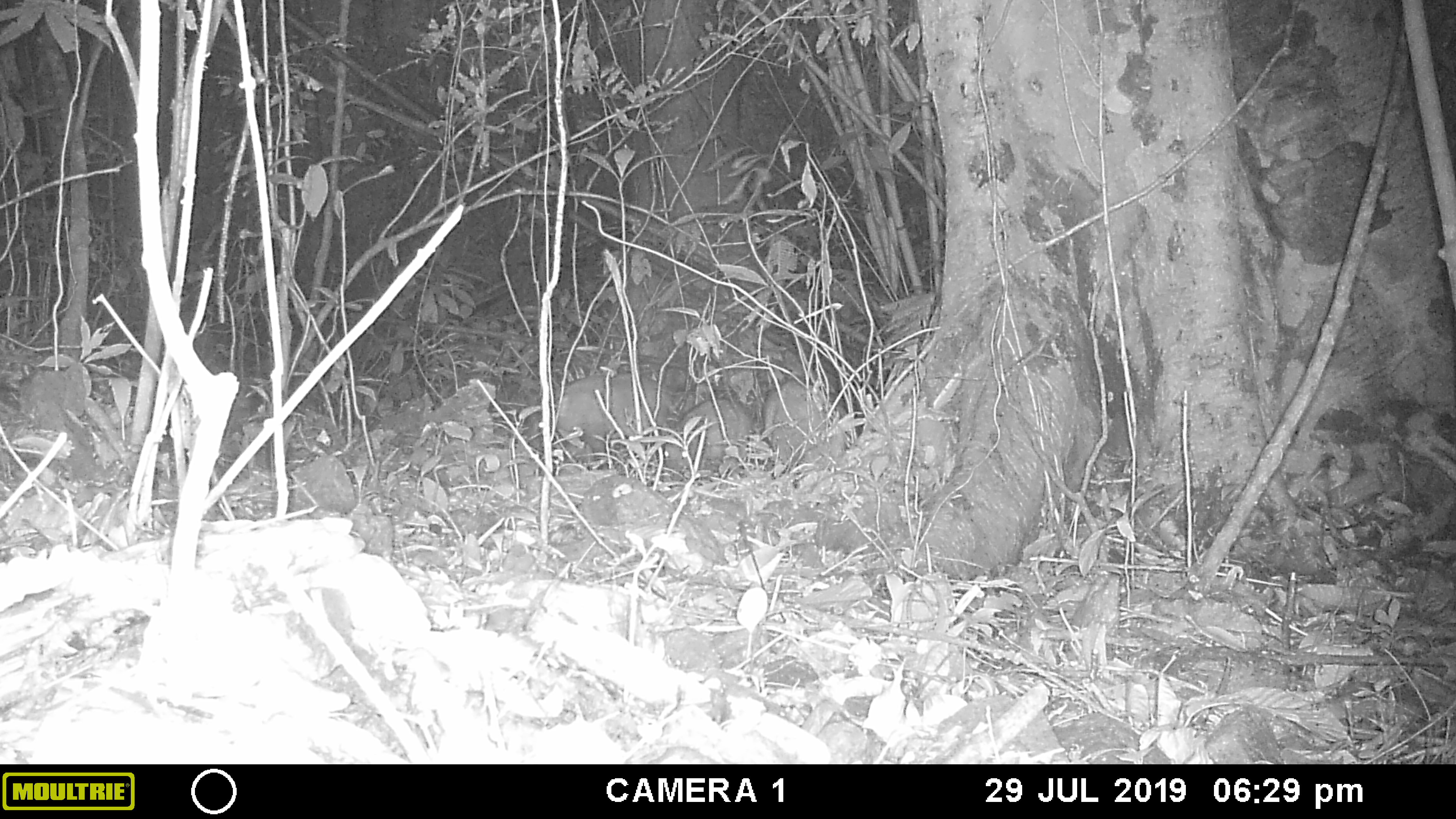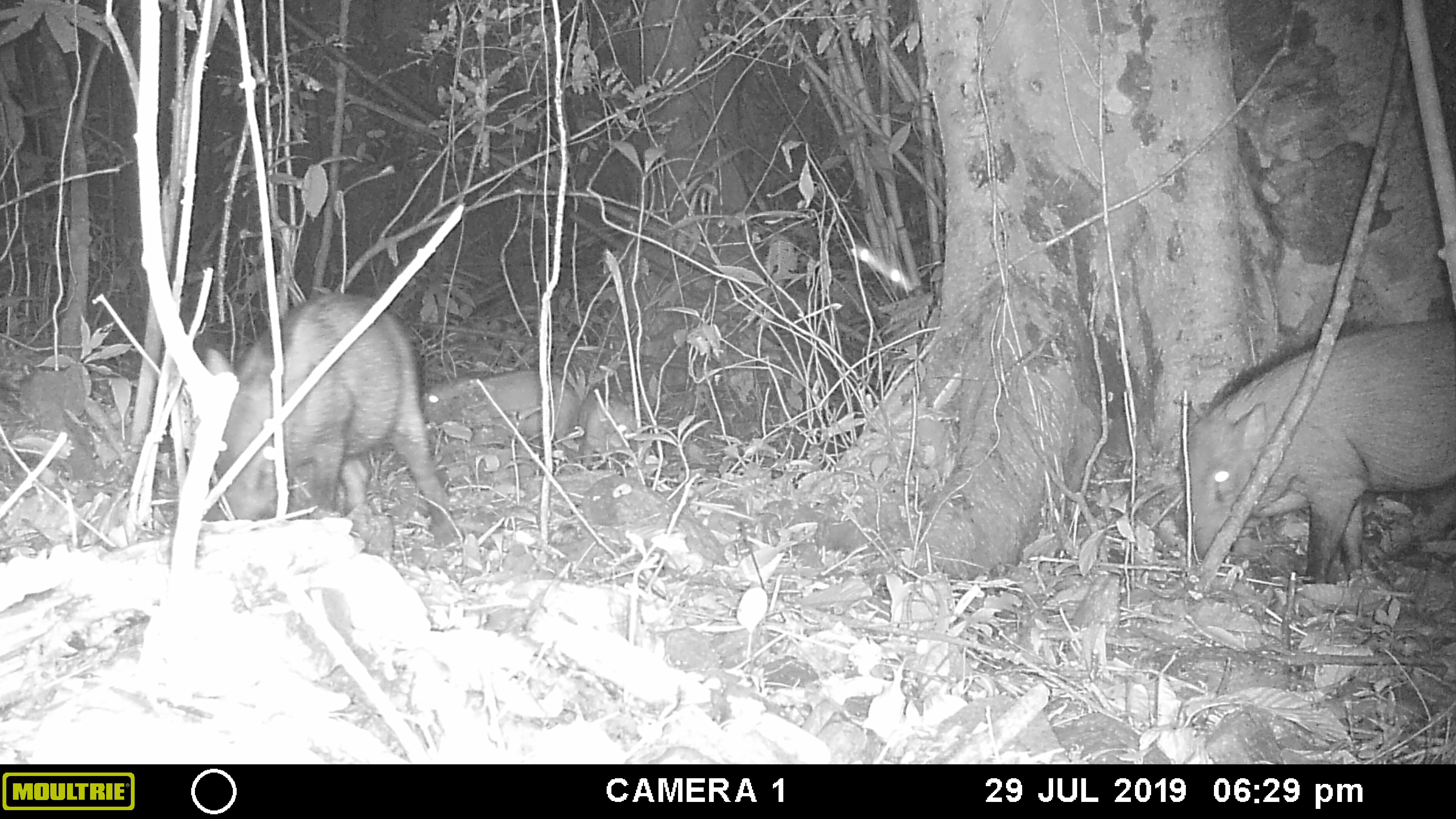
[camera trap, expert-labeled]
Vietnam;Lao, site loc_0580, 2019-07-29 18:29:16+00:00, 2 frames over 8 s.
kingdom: Animalia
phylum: Chordata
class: Mammalia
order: Artiodactyla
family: Suidae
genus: Sus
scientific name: Sus scrofa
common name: eurasian wild pig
Eurasian wild pig (Sus scrofa). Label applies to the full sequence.